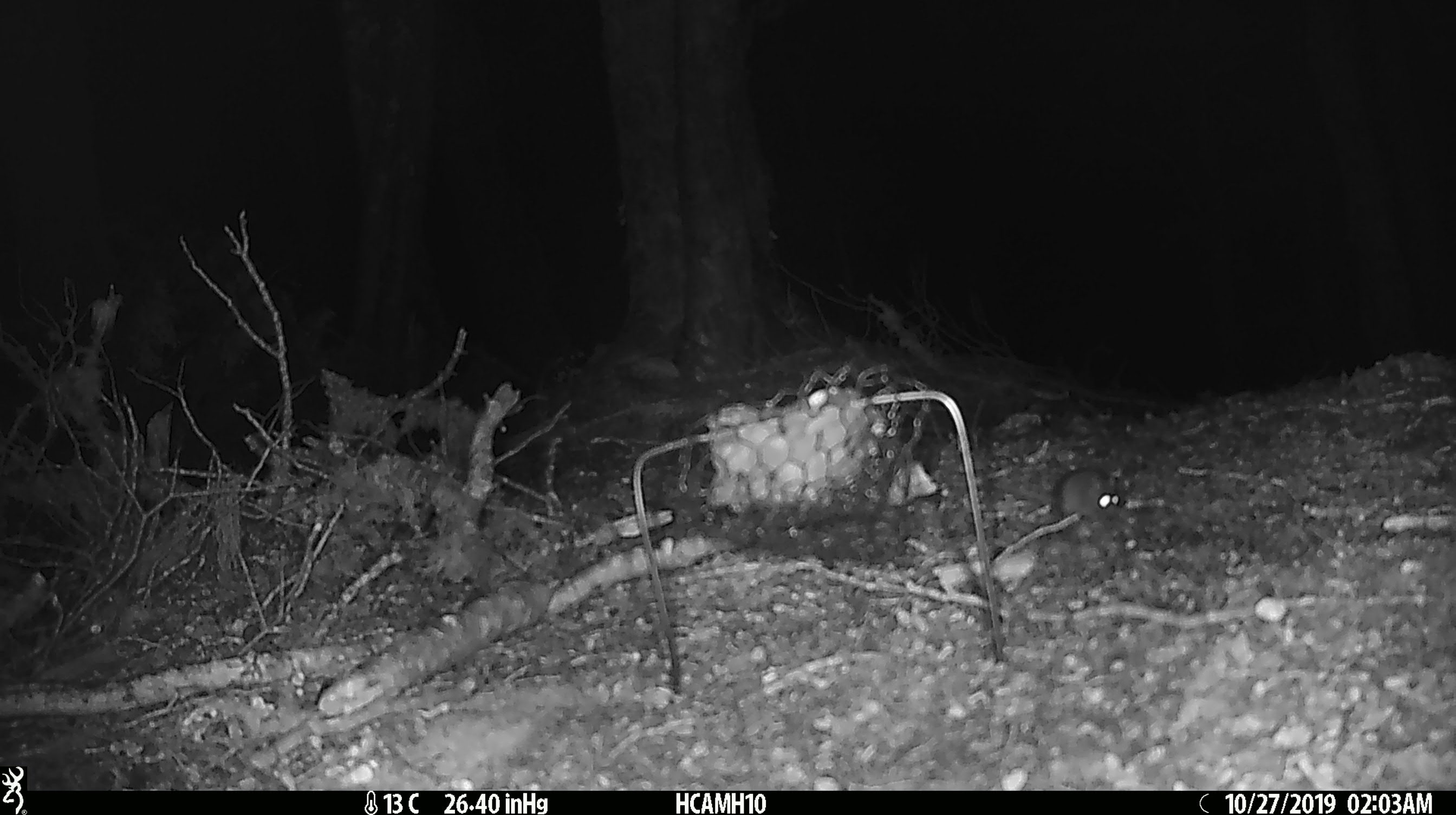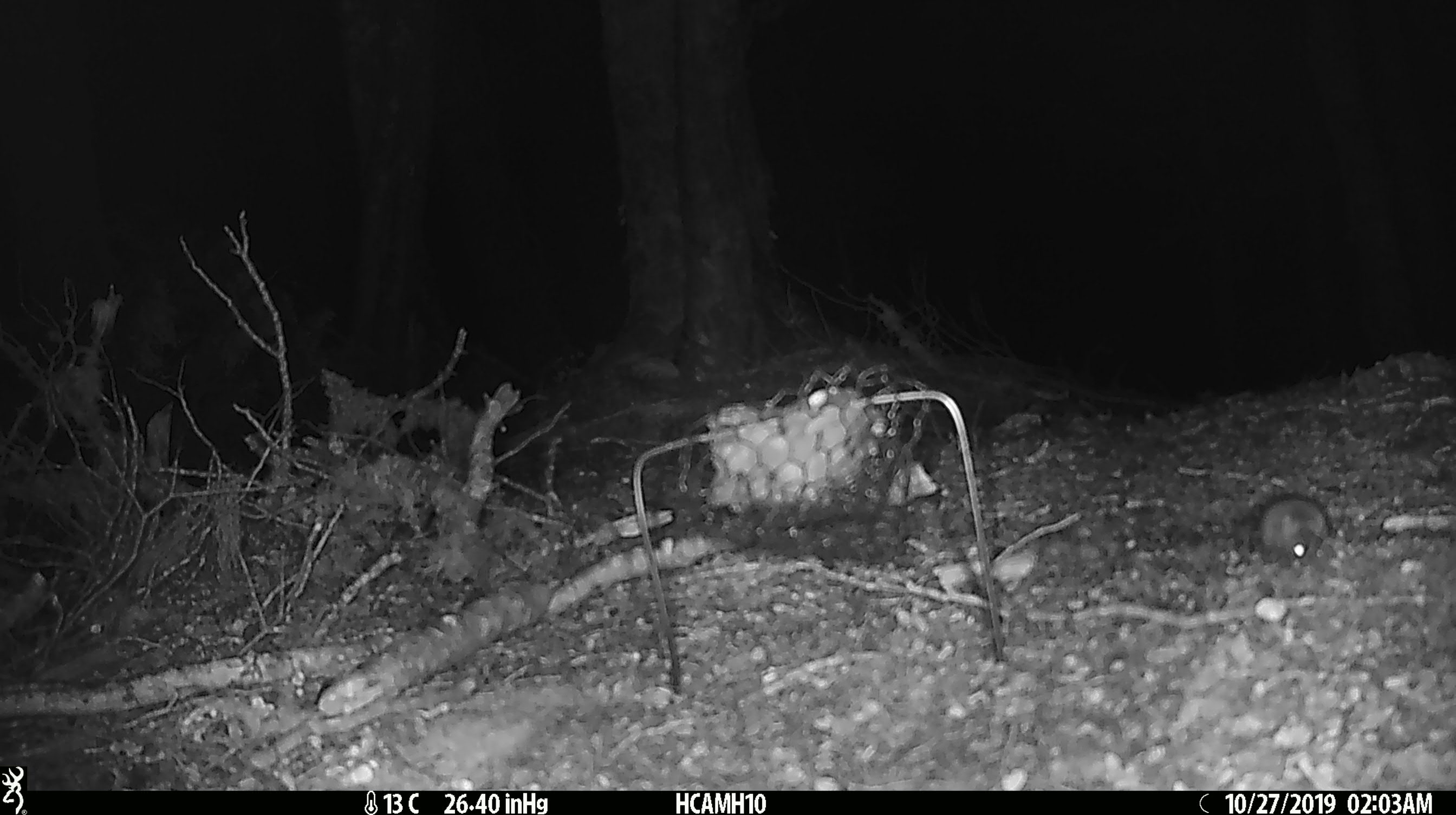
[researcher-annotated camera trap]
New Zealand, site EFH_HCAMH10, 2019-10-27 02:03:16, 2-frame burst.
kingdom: Animalia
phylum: Chordata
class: Mammalia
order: Rodentia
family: Muridae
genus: Mus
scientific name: Mus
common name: mouse